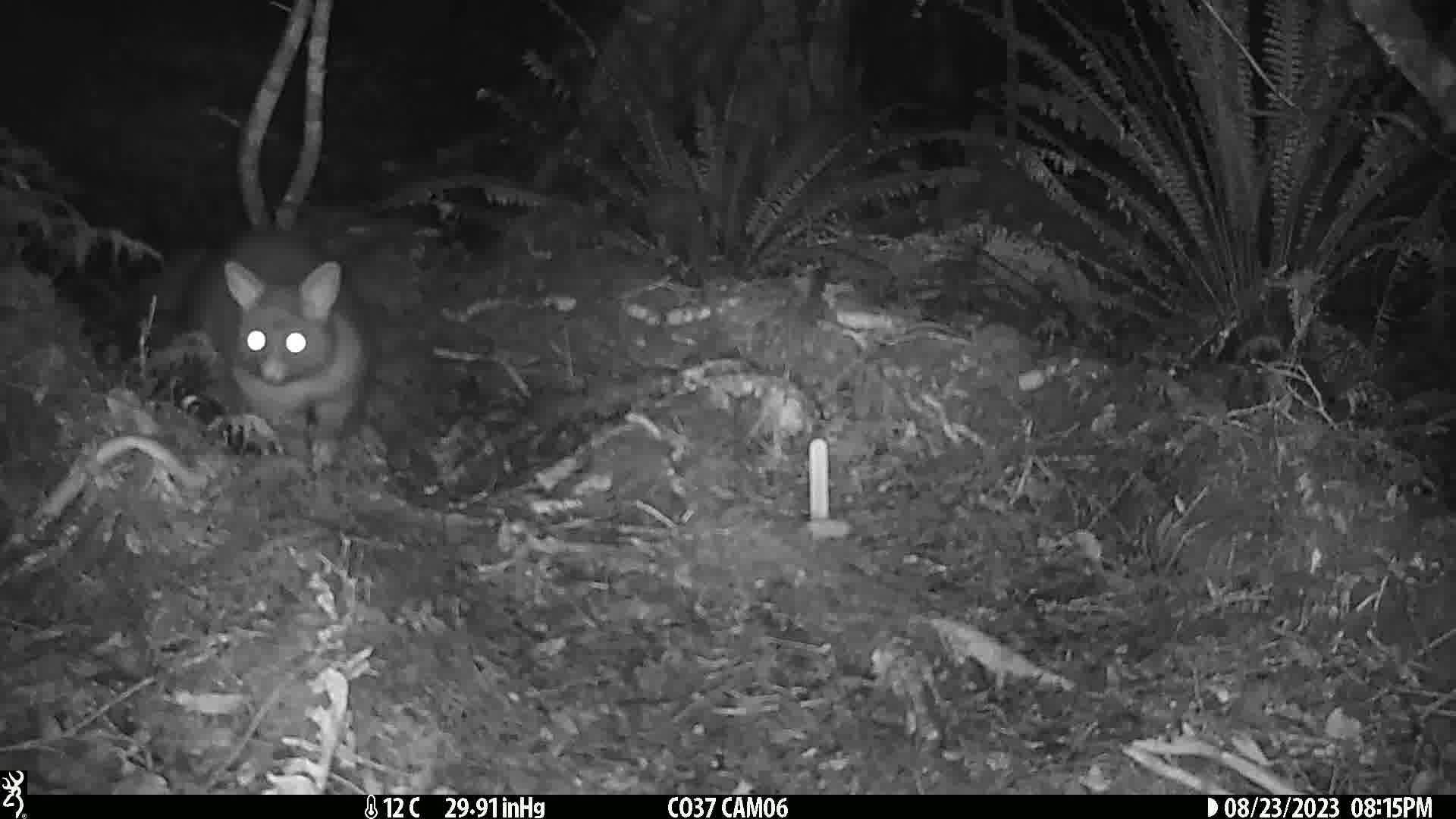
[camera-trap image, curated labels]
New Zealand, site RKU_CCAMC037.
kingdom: Animalia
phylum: Chordata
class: Mammalia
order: Diprotodontia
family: Phalangeridae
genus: Trichosurus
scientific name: Trichosurus vulpecula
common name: common brushtail possum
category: possum